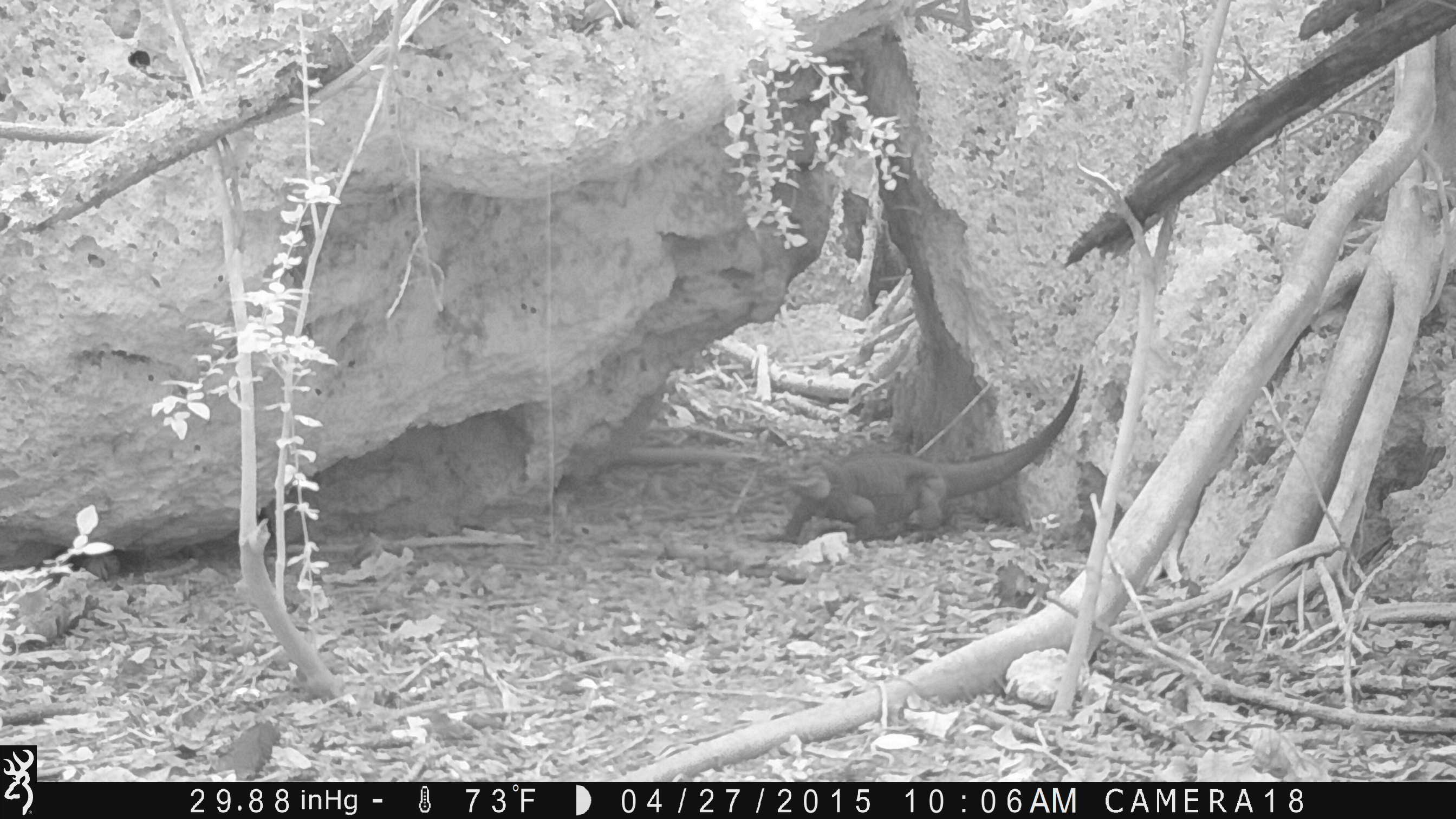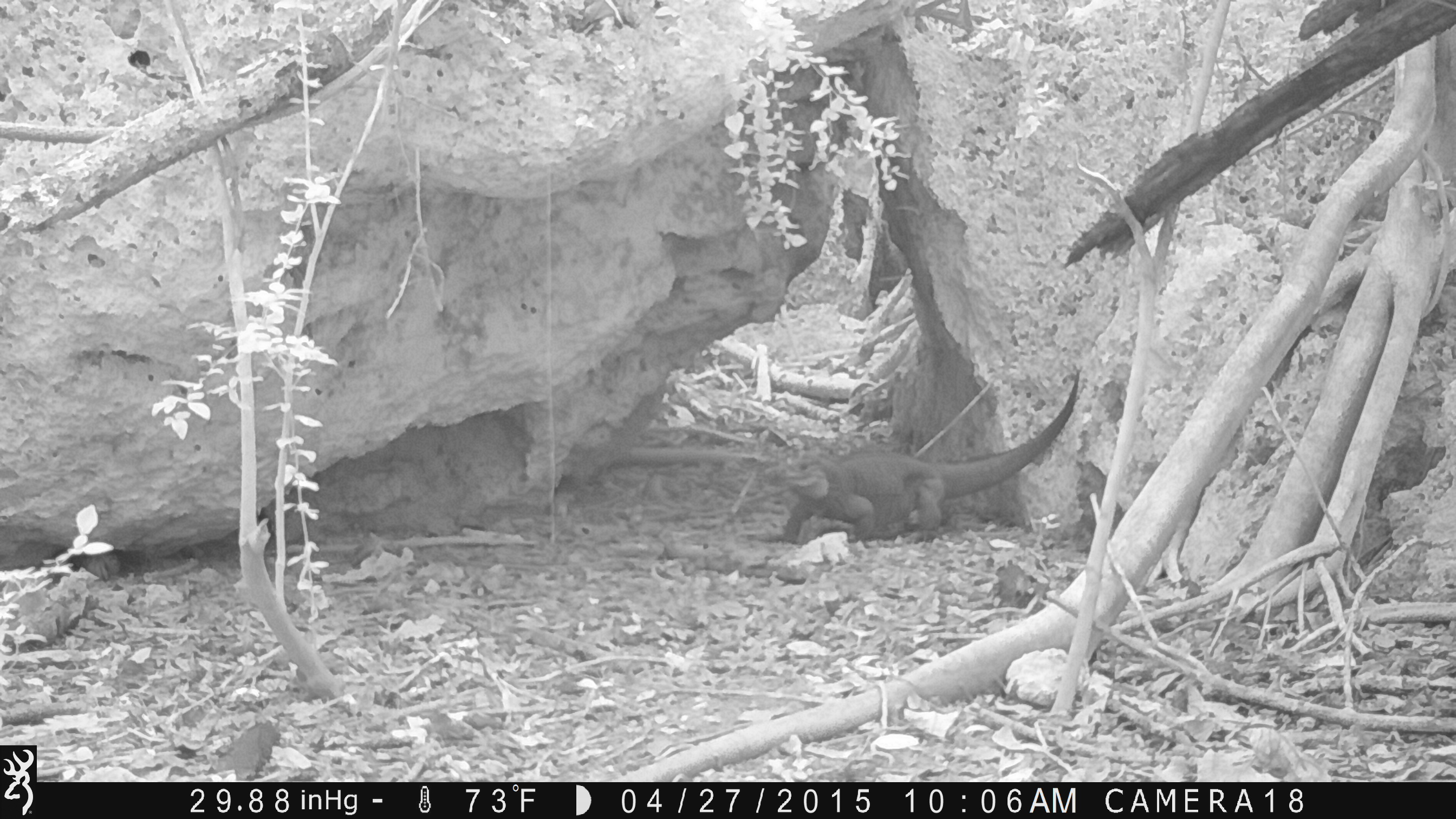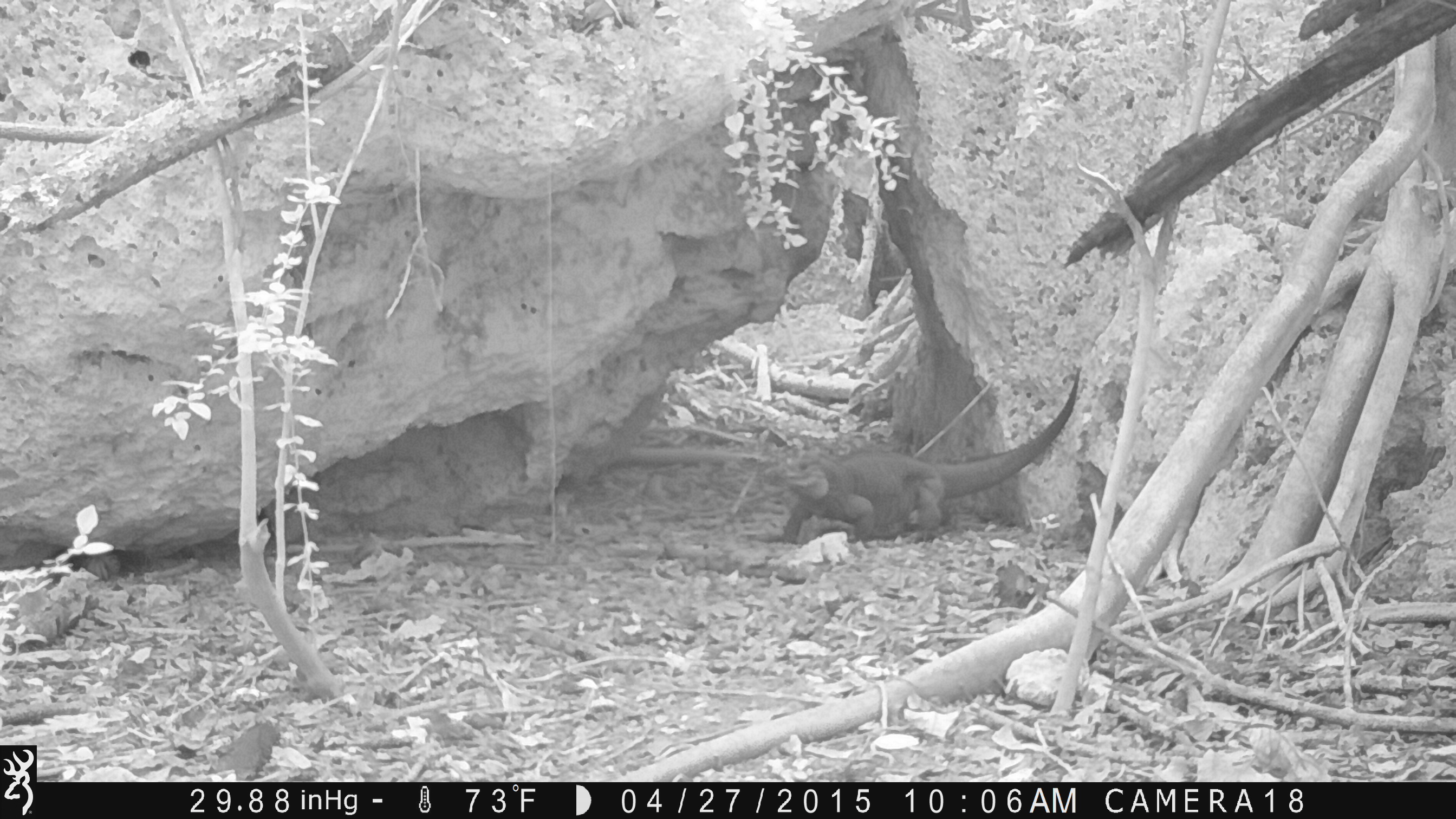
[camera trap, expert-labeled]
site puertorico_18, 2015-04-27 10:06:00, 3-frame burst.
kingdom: Animalia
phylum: Chordata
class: Reptilia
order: Squamata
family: Iguanidae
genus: Iguana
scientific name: Iguana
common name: typical iguanas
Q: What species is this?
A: Iguana (typical iguanas).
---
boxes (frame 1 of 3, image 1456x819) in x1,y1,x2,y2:
iguana: 768,365,1087,546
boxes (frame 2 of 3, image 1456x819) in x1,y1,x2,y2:
iguana: 766,371,1085,546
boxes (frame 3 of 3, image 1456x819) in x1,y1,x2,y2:
iguana: 771,368,1085,548